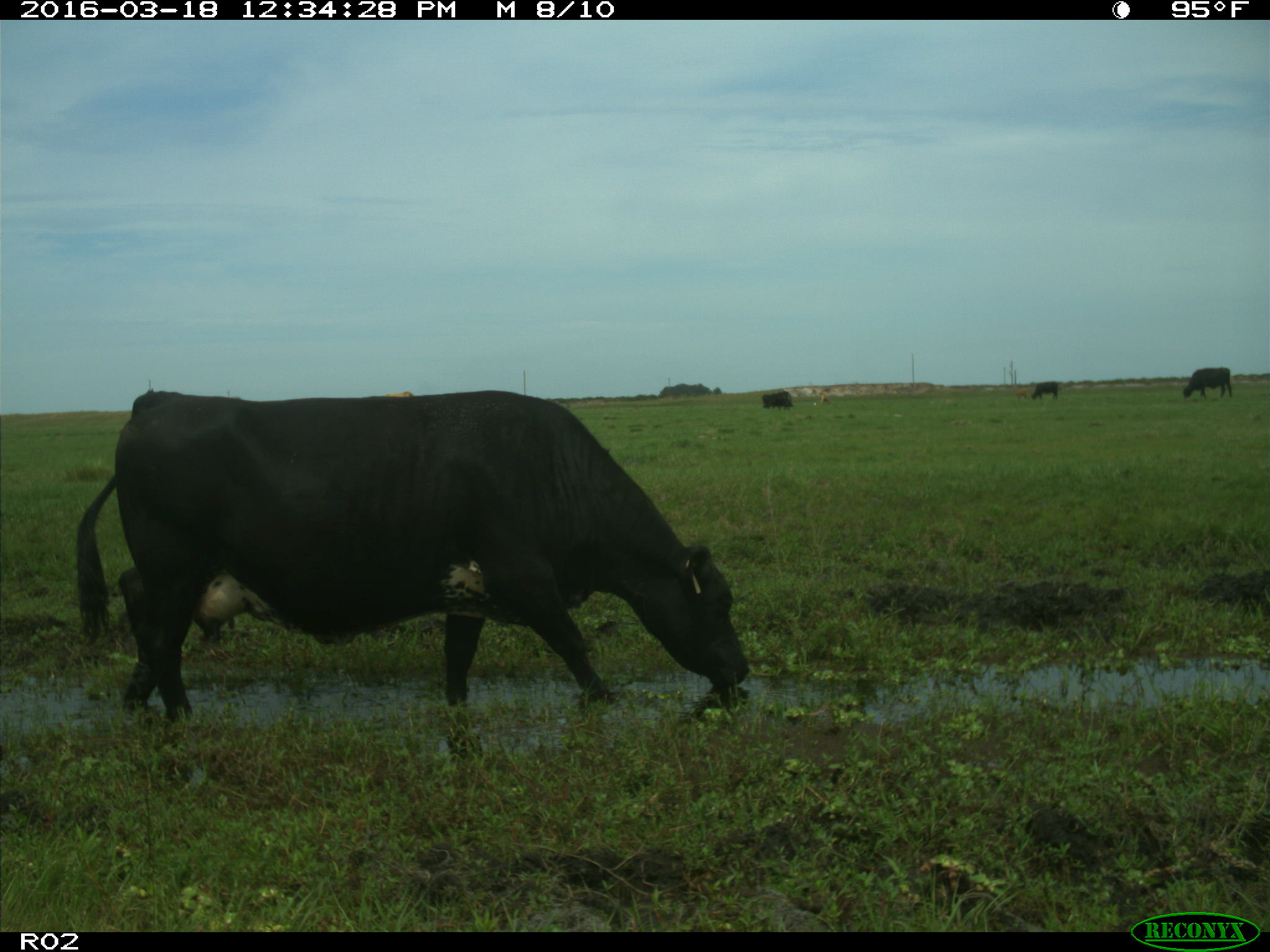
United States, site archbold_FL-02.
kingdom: Animalia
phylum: Chordata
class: Mammalia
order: Artiodactyla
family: Bovidae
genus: Bos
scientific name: Bos taurus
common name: domestic cow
Bos taurus (domestic cow).